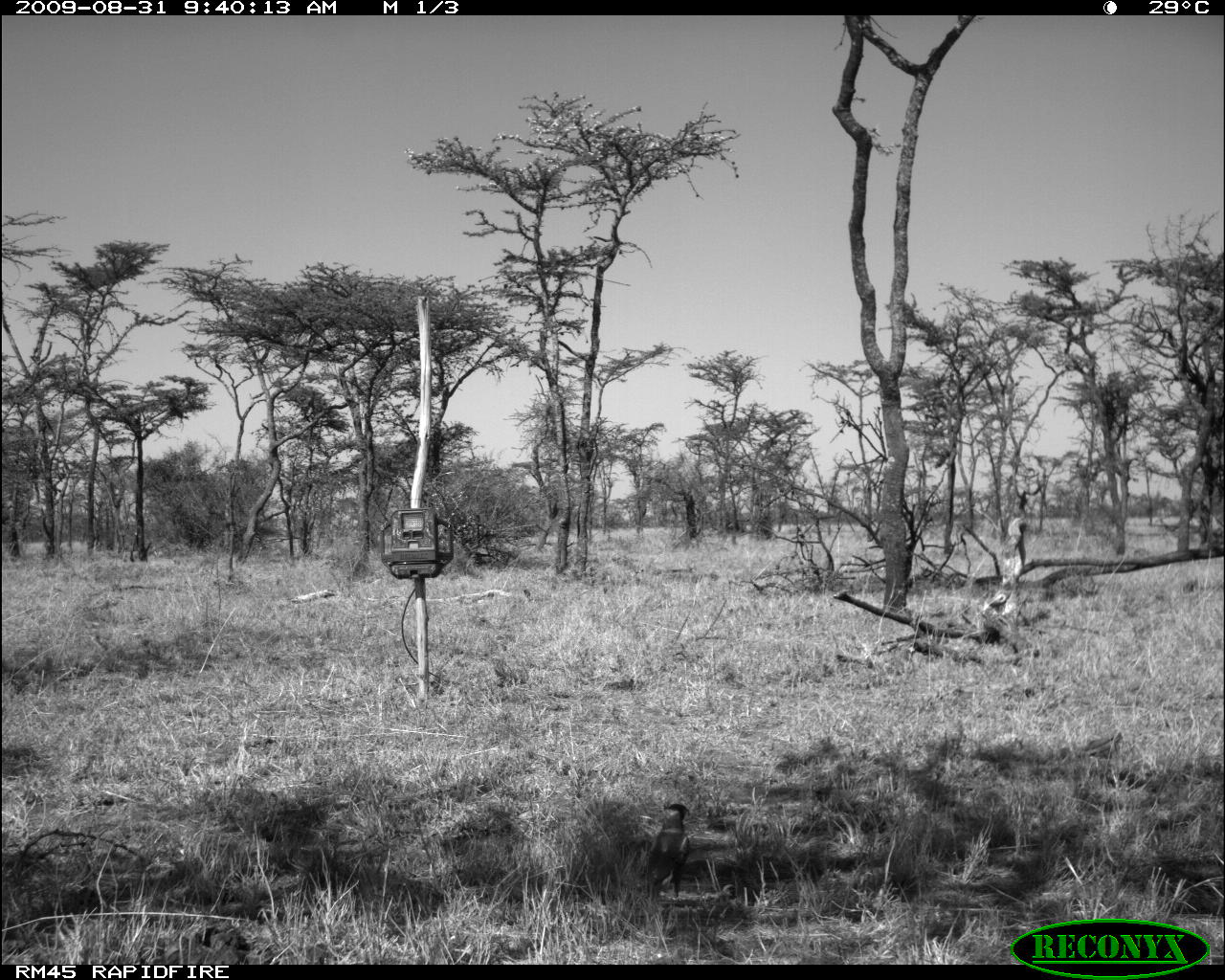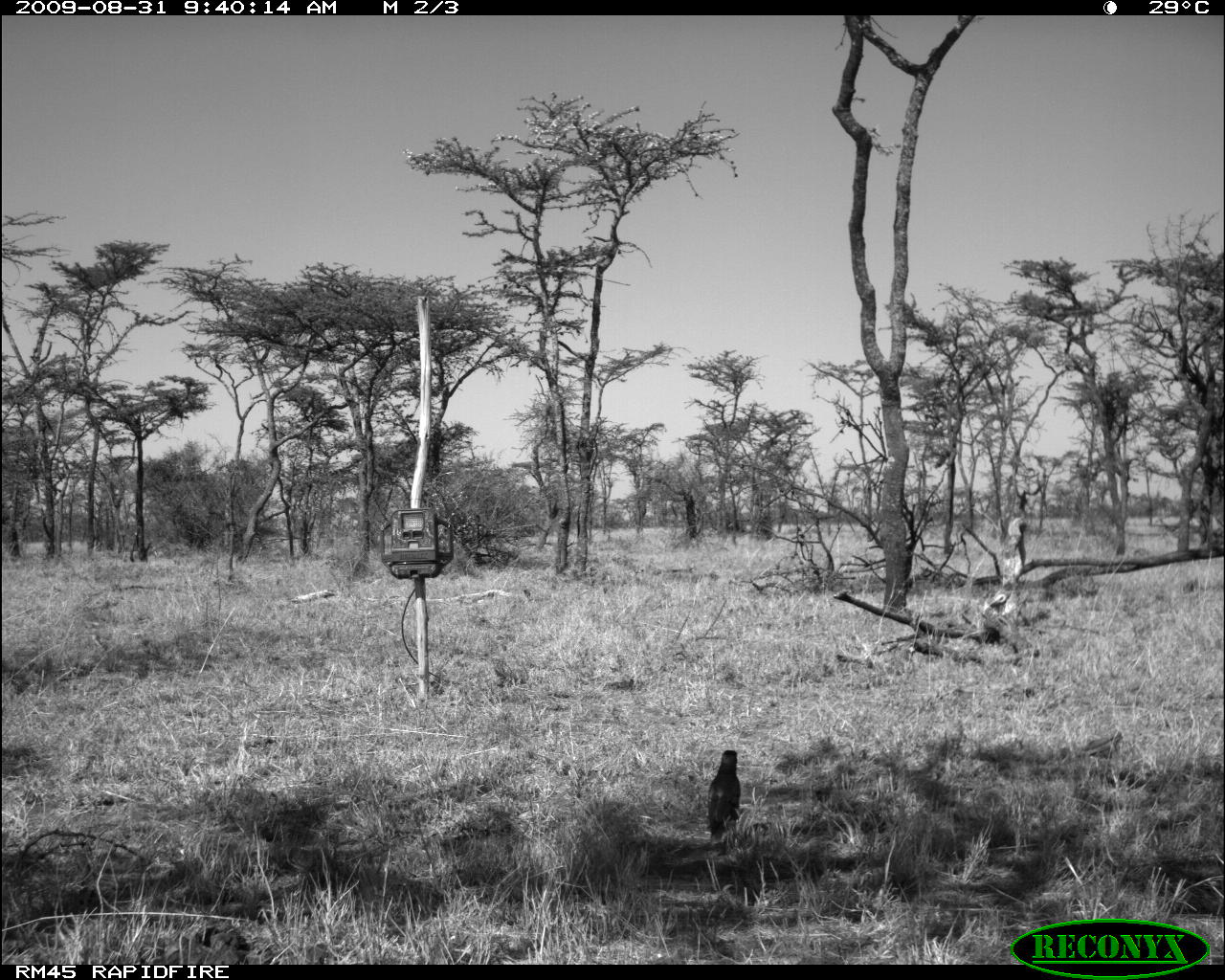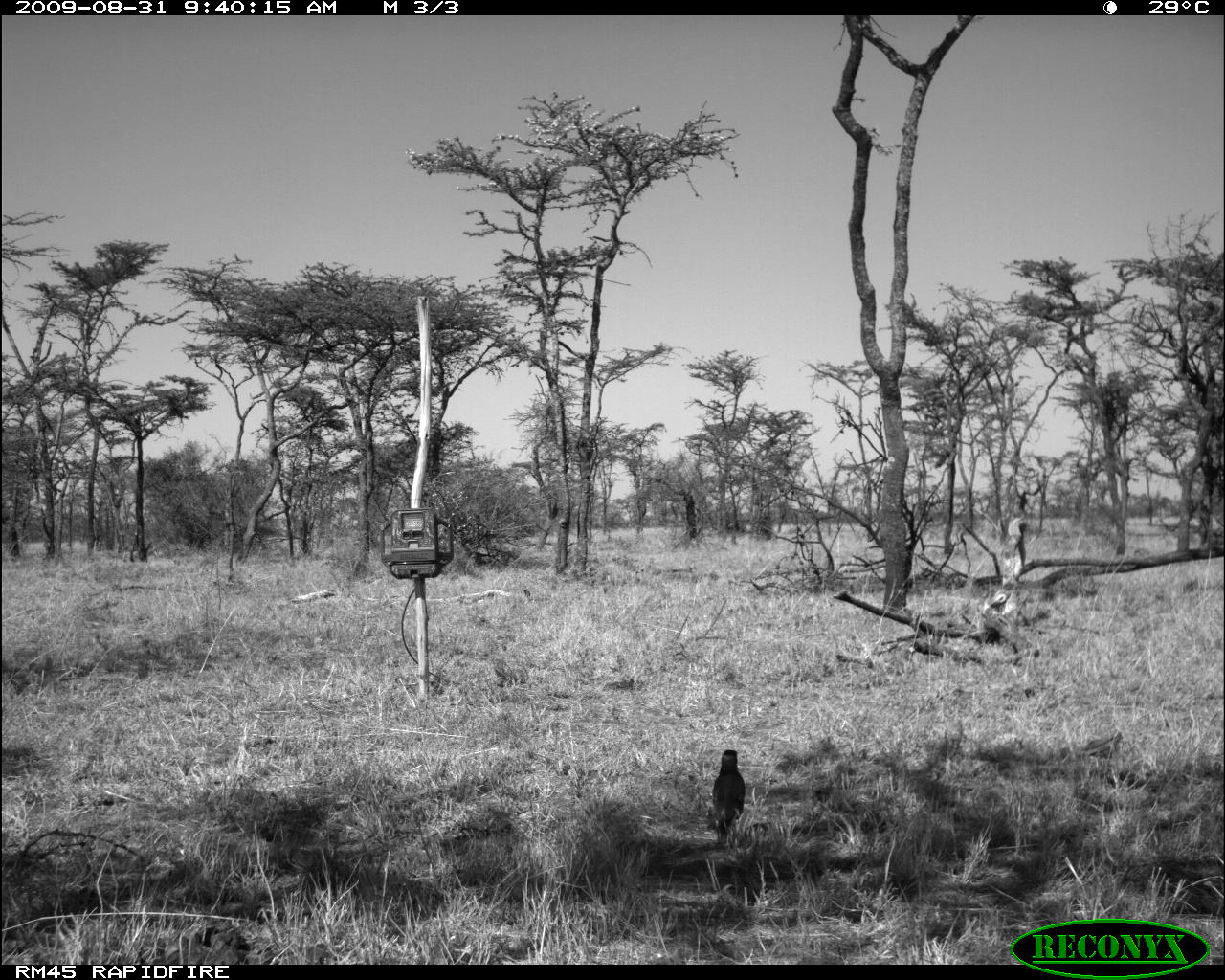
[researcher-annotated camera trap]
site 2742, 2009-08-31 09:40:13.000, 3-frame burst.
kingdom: Animalia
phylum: Chordata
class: Aves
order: Passeriformes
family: Sturnidae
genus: Lamprotornis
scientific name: Lamprotornis superbus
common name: superb starling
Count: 1.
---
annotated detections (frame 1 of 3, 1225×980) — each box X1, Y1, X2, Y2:
lamprotornis superbus: 650, 802, 691, 899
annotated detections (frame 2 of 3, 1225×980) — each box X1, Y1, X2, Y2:
lamprotornis superbus: 706, 750, 742, 857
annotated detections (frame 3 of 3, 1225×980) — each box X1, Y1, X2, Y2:
lamprotornis superbus: 711, 749, 745, 845